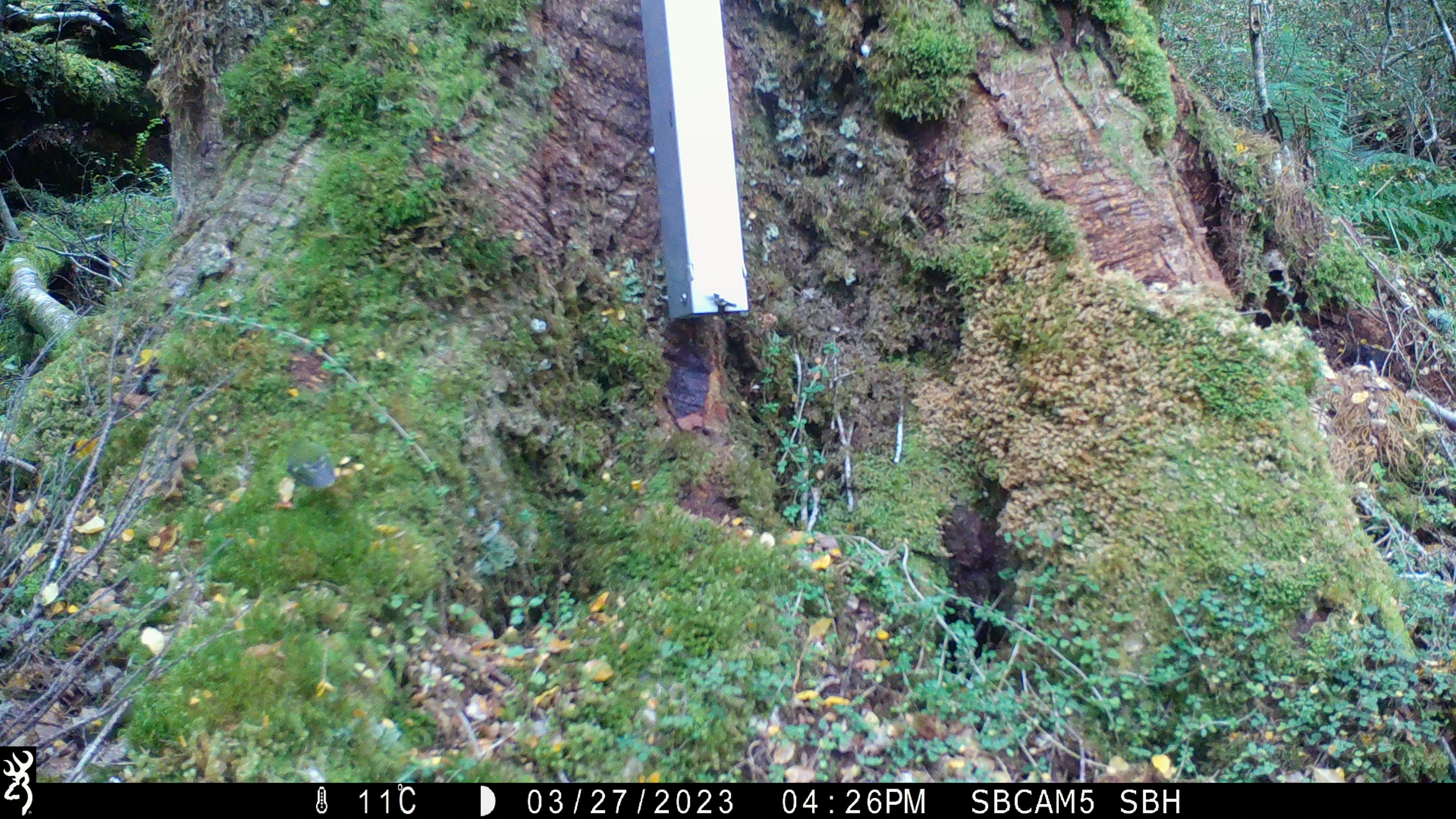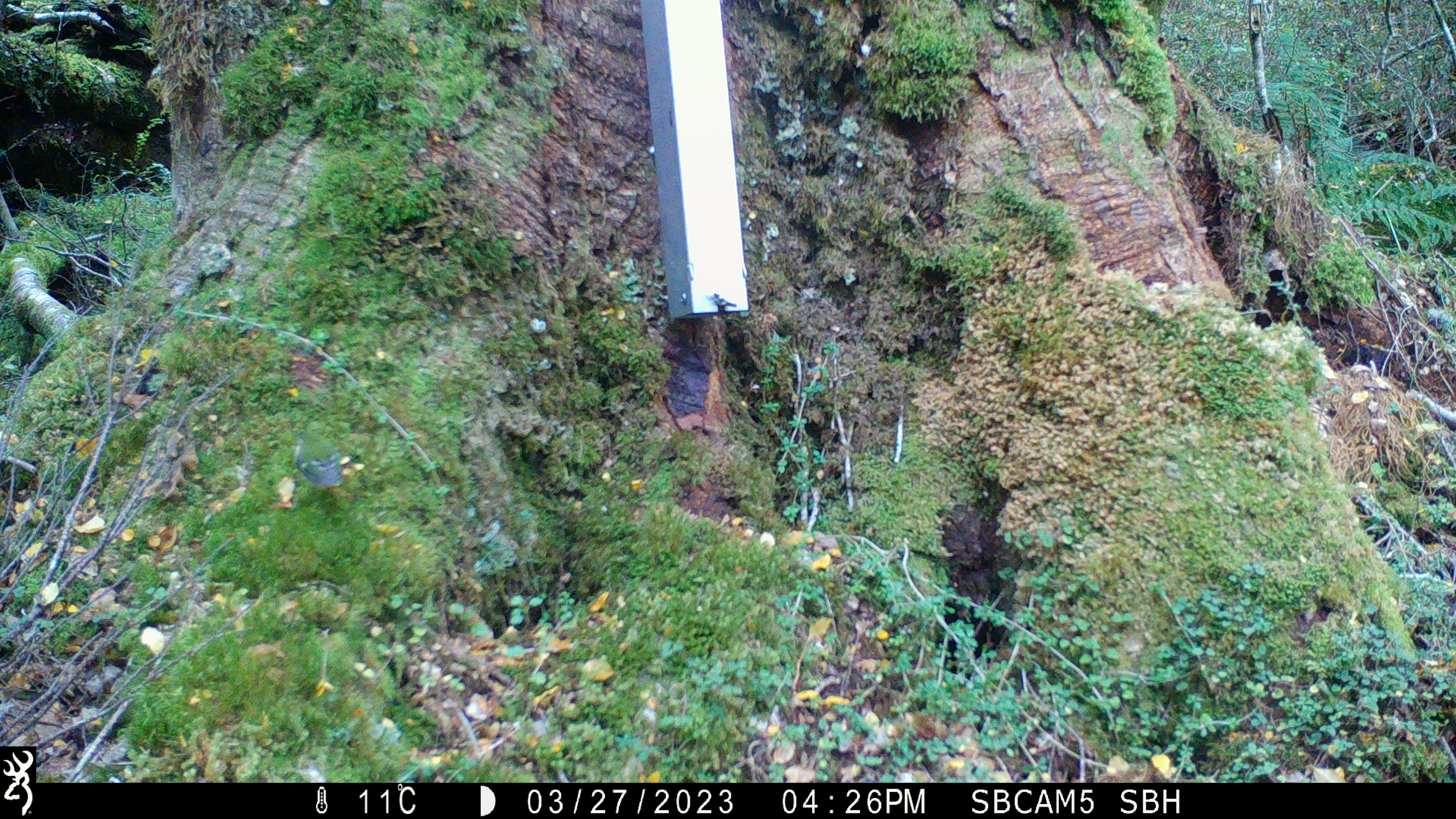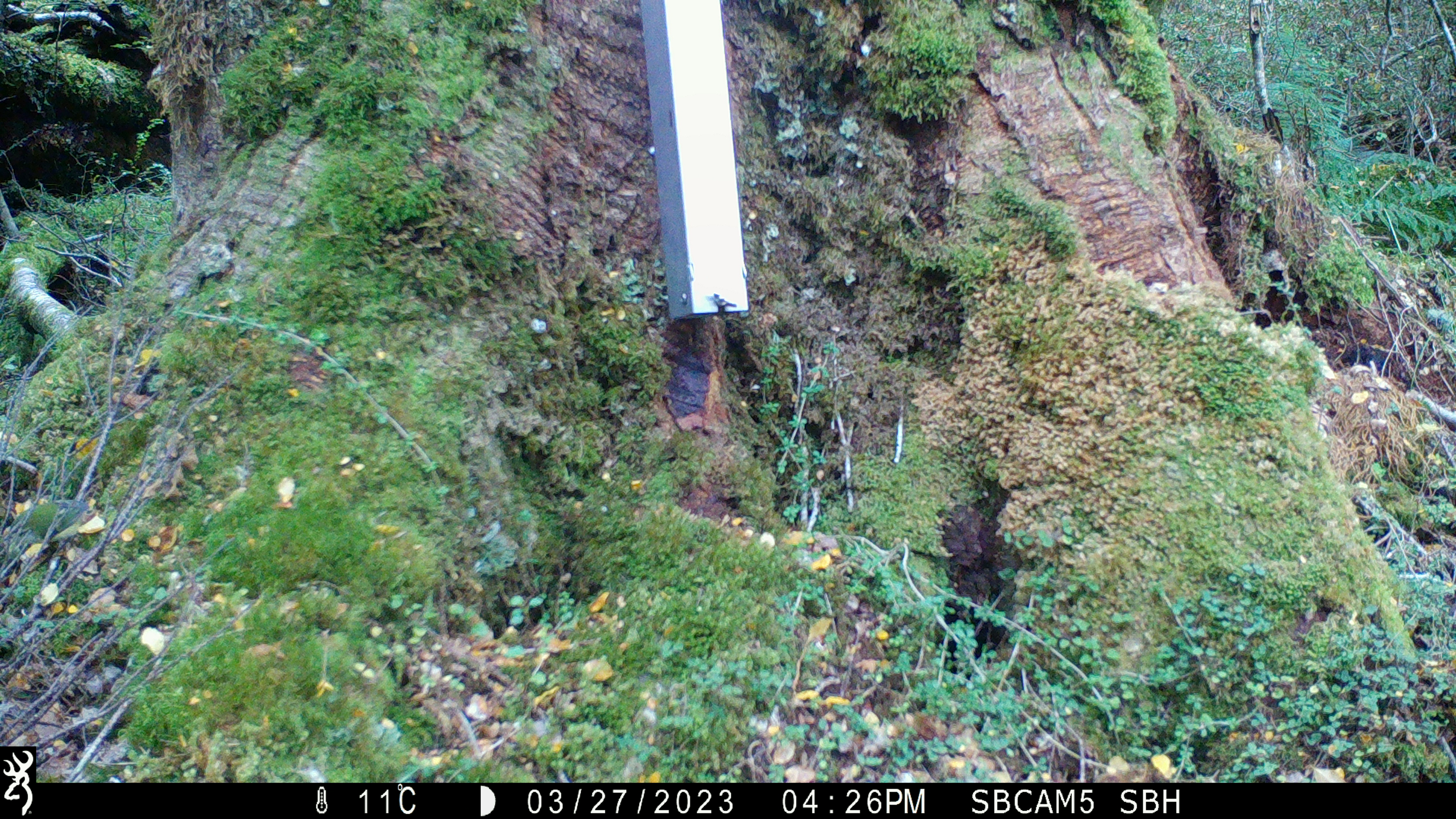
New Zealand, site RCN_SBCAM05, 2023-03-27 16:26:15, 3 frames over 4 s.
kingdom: Animalia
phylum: Chordata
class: Aves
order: Passeriformes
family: Acanthisittidae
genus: Acanthisitta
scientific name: Acanthisitta chloris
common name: rifleman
Rifleman (Acanthisitta chloris).